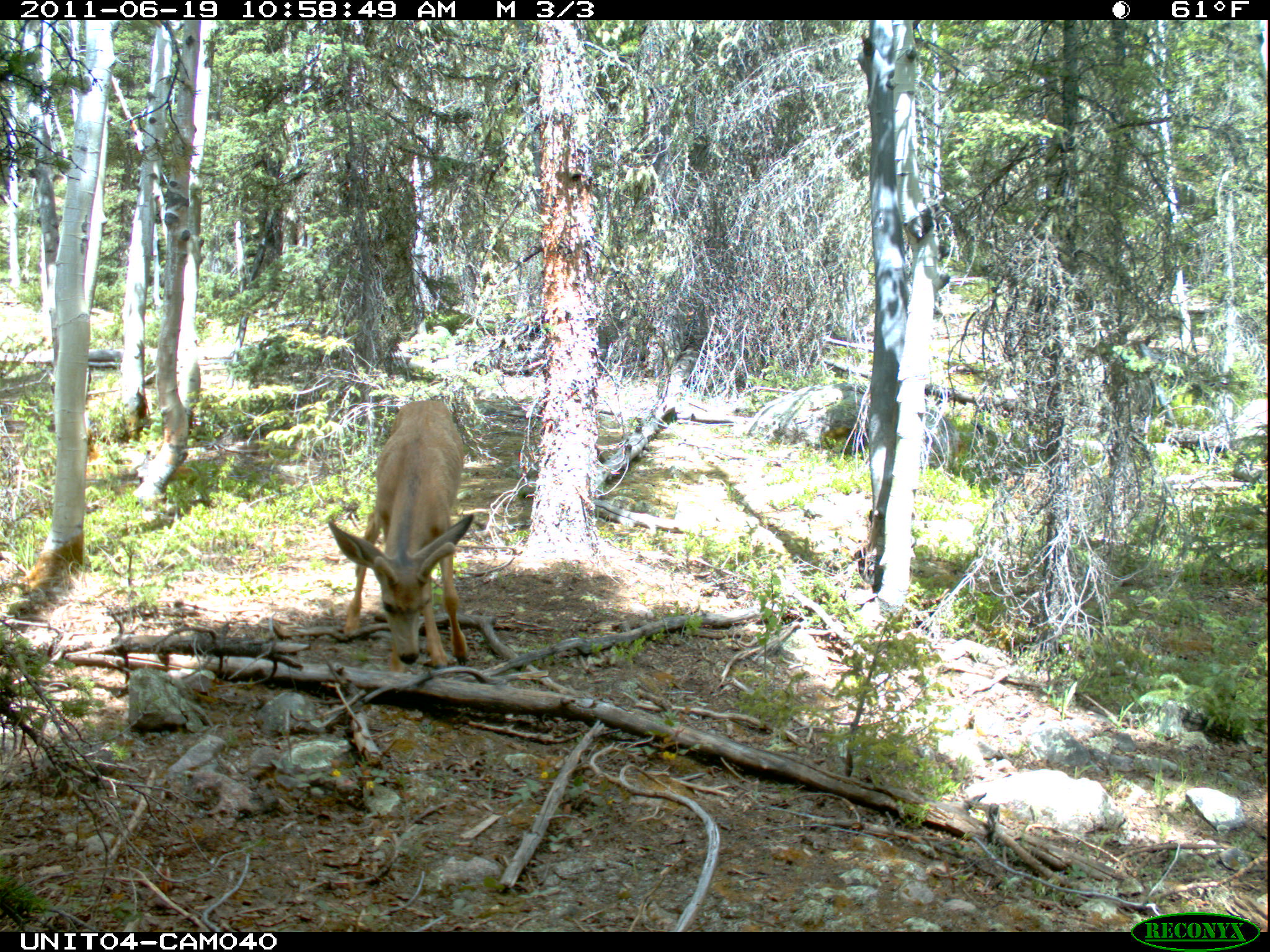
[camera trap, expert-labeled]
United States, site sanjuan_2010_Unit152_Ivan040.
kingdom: Animalia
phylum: Chordata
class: Mammalia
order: Artiodactyla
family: Cervidae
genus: Odocoileus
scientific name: Odocoileus hemionus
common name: mule deer